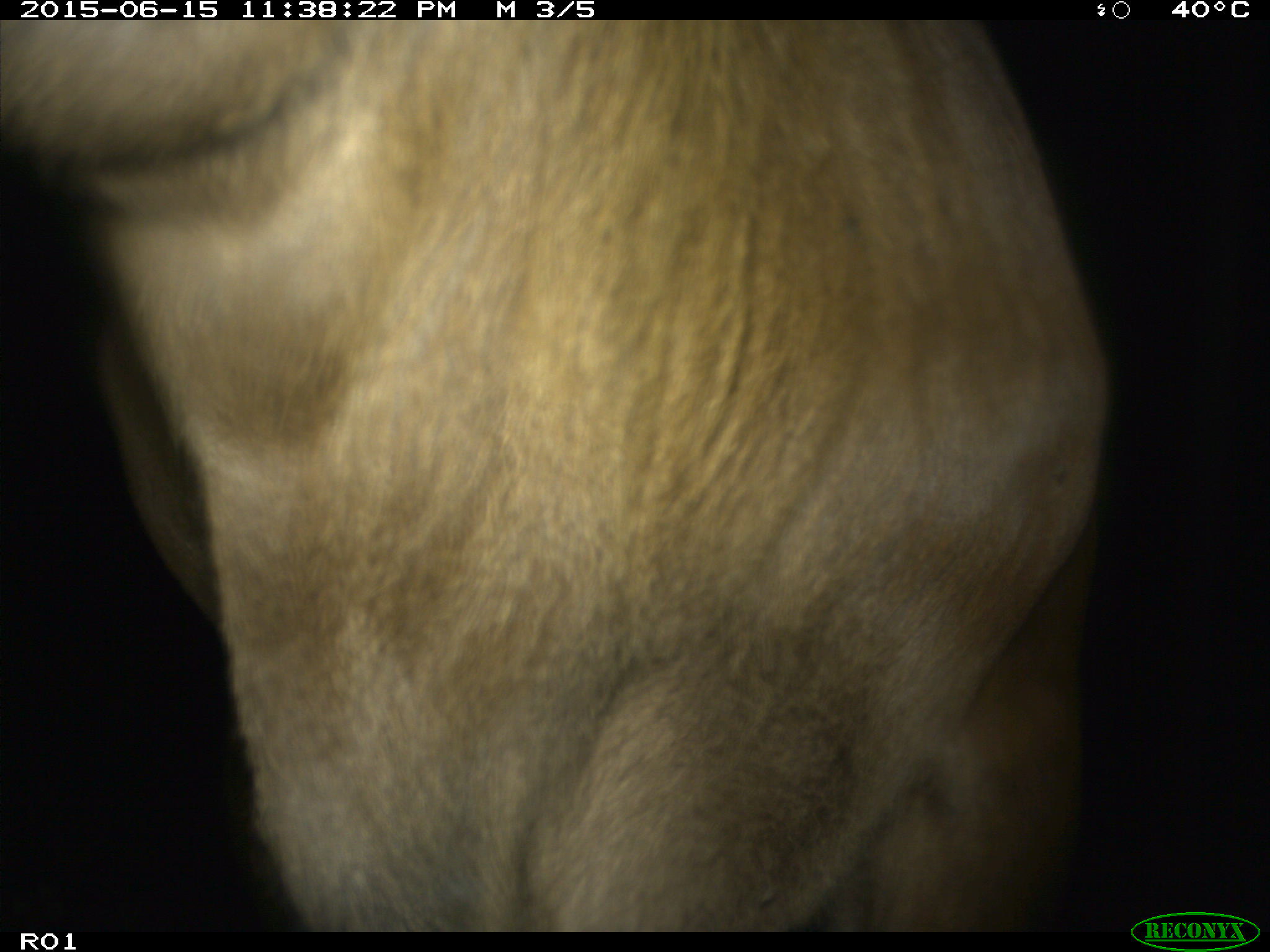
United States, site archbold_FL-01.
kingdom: Animalia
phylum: Chordata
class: Mammalia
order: Artiodactyla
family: Bovidae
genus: Bos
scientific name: Bos taurus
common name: domestic cow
Bos taurus (domestic cow).